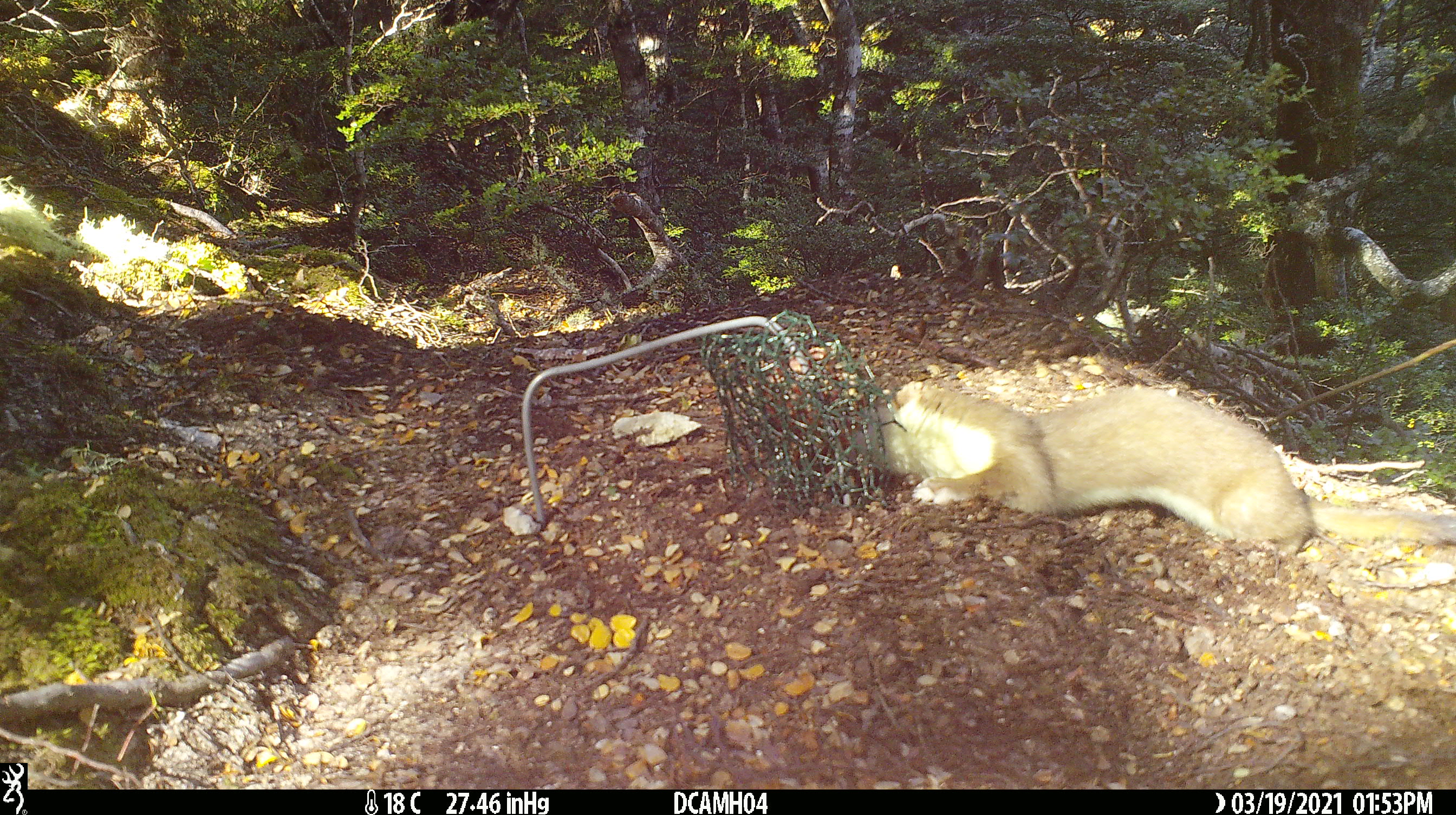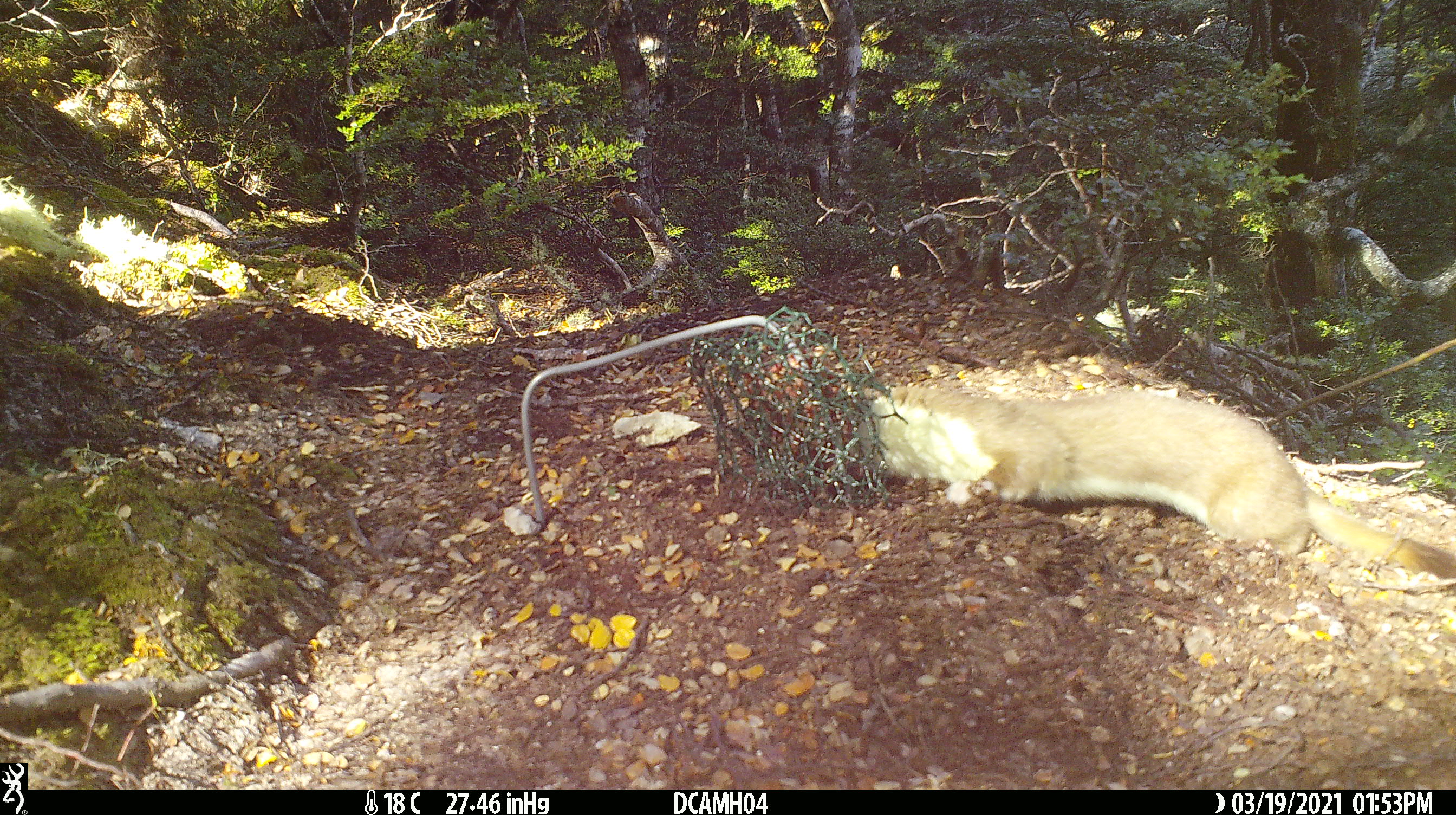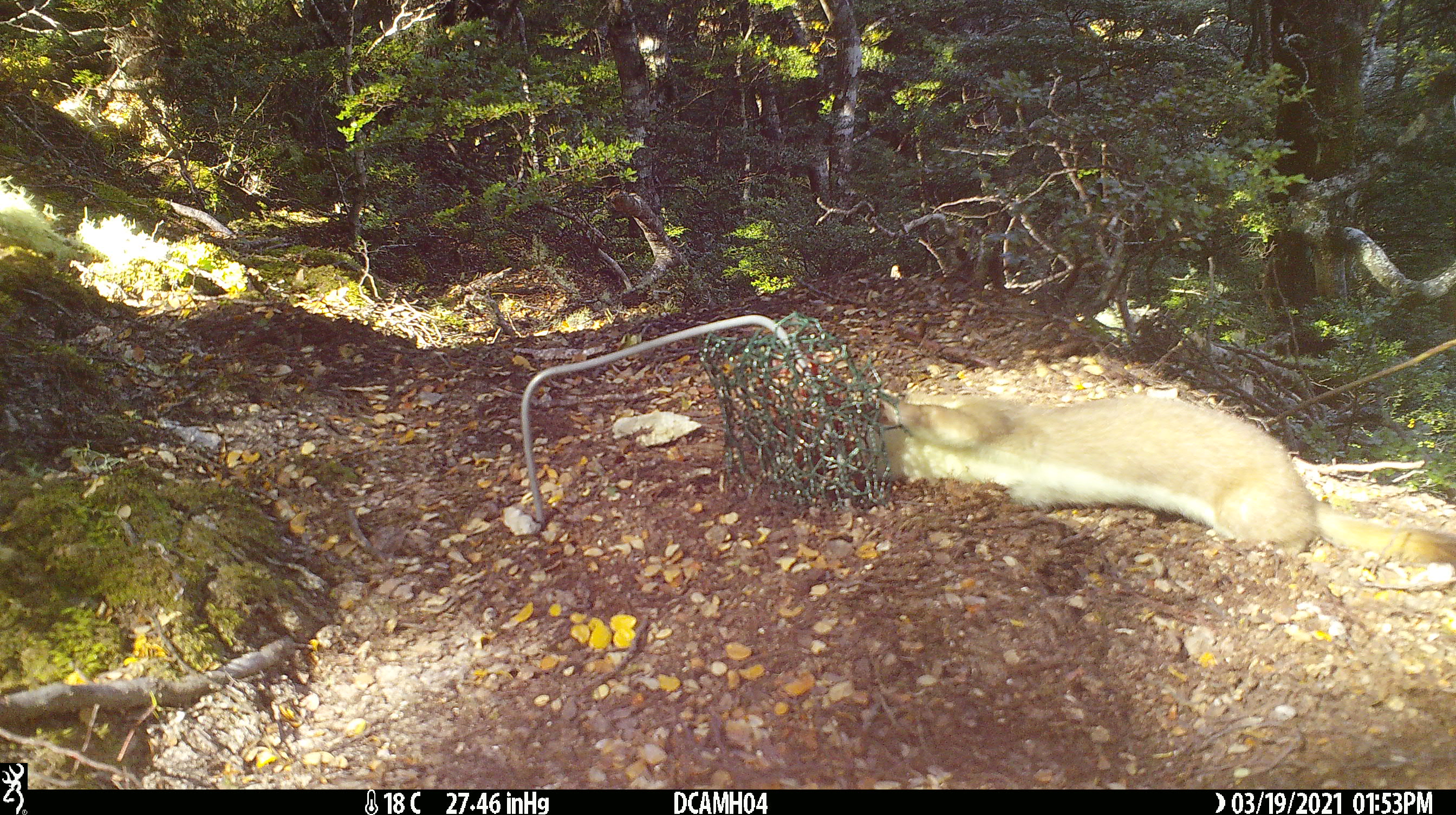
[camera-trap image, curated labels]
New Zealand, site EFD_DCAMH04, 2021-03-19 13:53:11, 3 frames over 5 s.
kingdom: Animalia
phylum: Chordata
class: Mammalia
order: Carnivora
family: Mustelidae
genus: Mustela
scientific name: Mustela erminea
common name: stoat